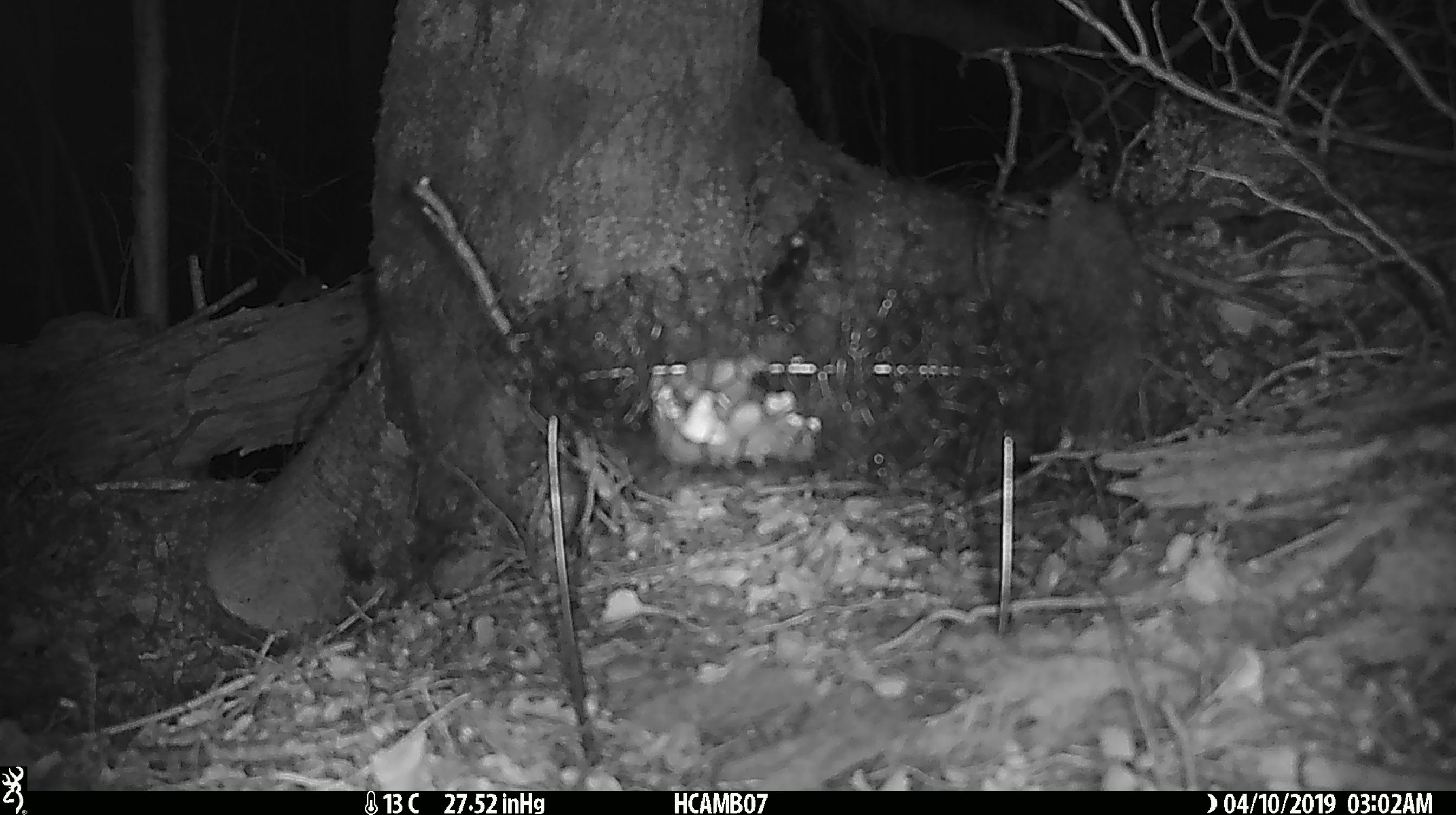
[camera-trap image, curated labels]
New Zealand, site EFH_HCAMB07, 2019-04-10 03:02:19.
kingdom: Animalia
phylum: Chordata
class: Mammalia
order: Rodentia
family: Muridae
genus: Mus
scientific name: Mus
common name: mouse